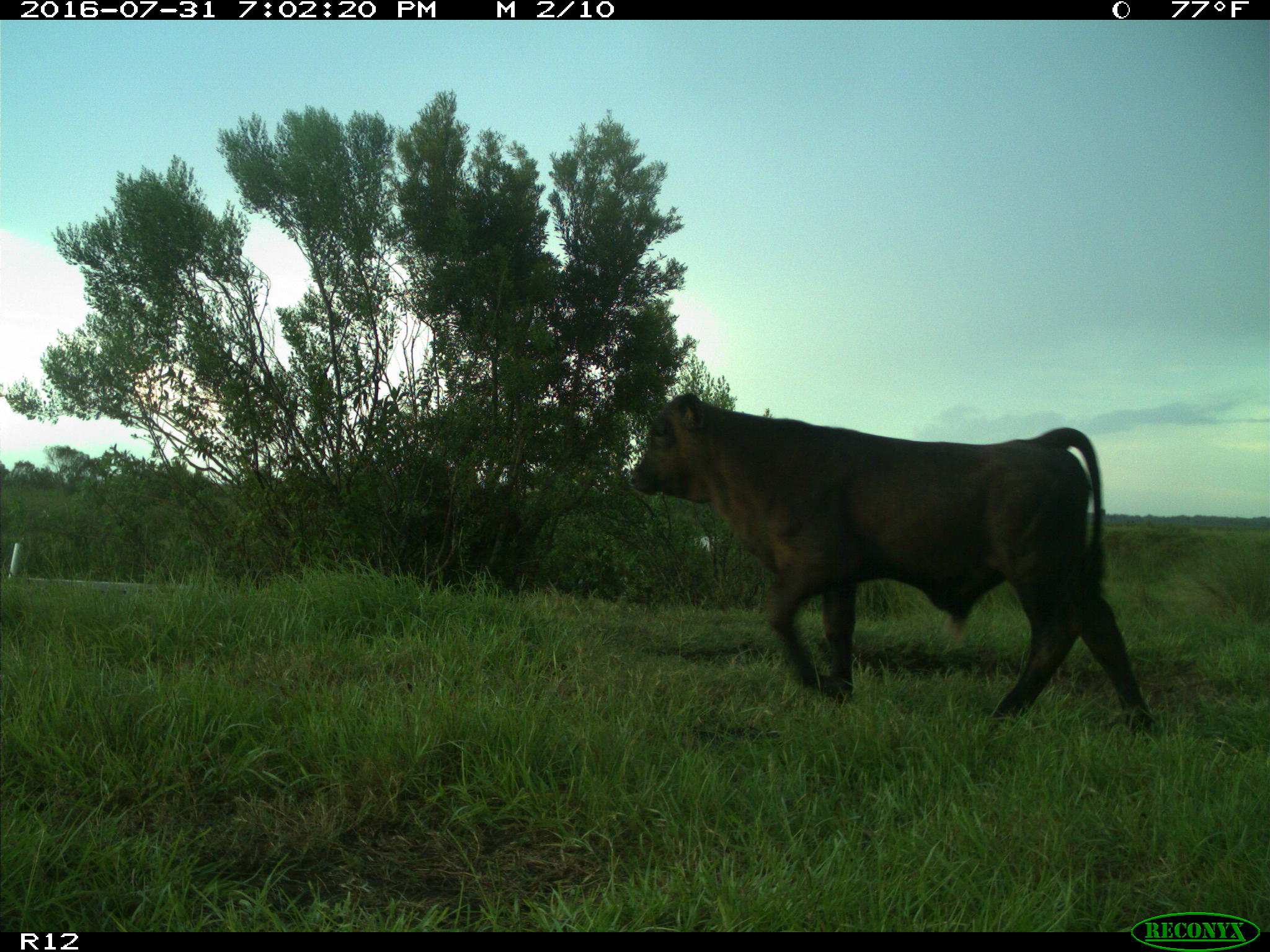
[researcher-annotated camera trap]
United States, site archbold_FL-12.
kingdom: Animalia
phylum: Chordata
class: Mammalia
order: Artiodactyla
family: Bovidae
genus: Bos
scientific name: Bos taurus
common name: domestic cow